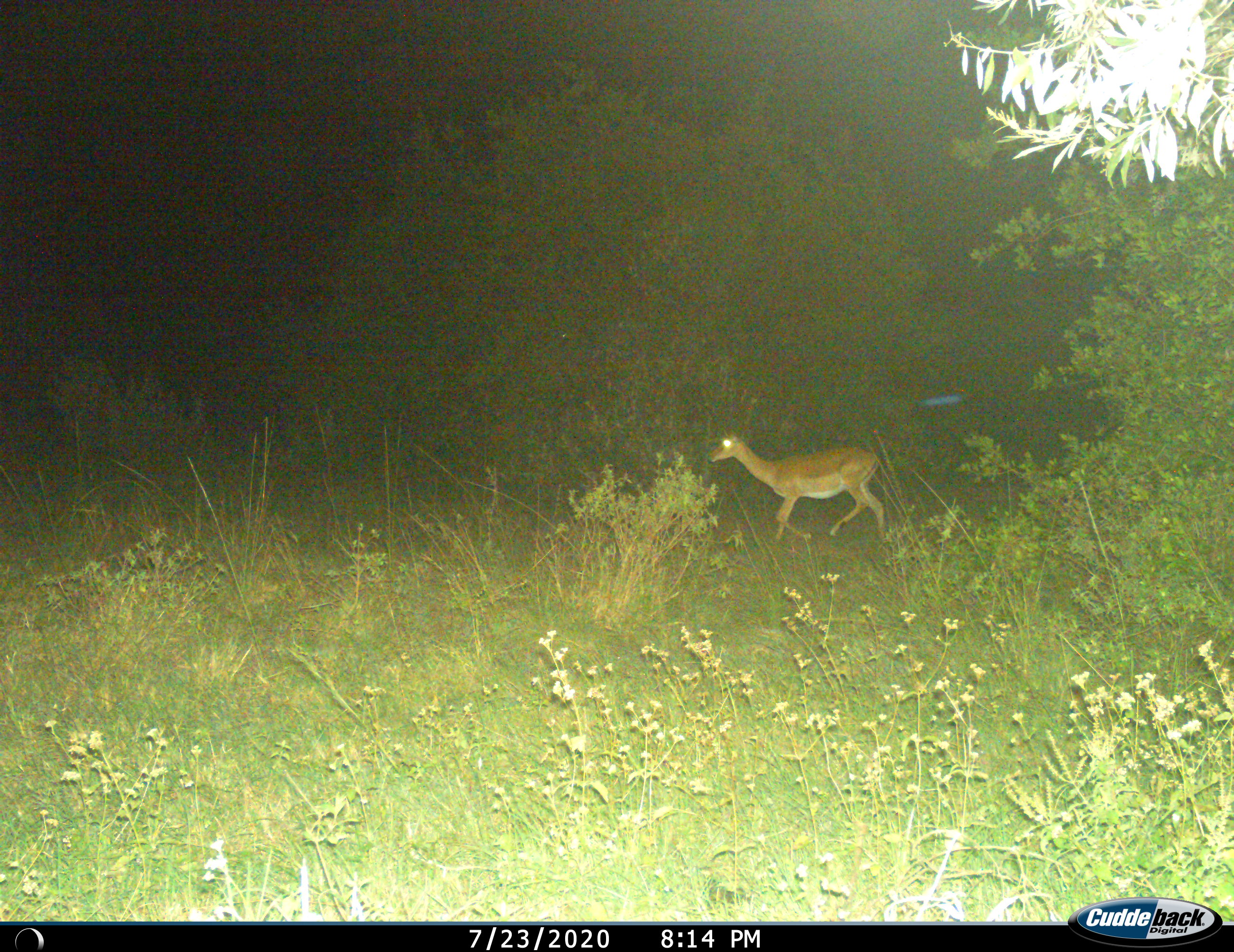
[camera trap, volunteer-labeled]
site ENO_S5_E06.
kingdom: Animalia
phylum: Chordata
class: Mammalia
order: Artiodactyla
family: Bovidae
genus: Aepyceros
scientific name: Aepyceros melampus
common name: impala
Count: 1.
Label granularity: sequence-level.